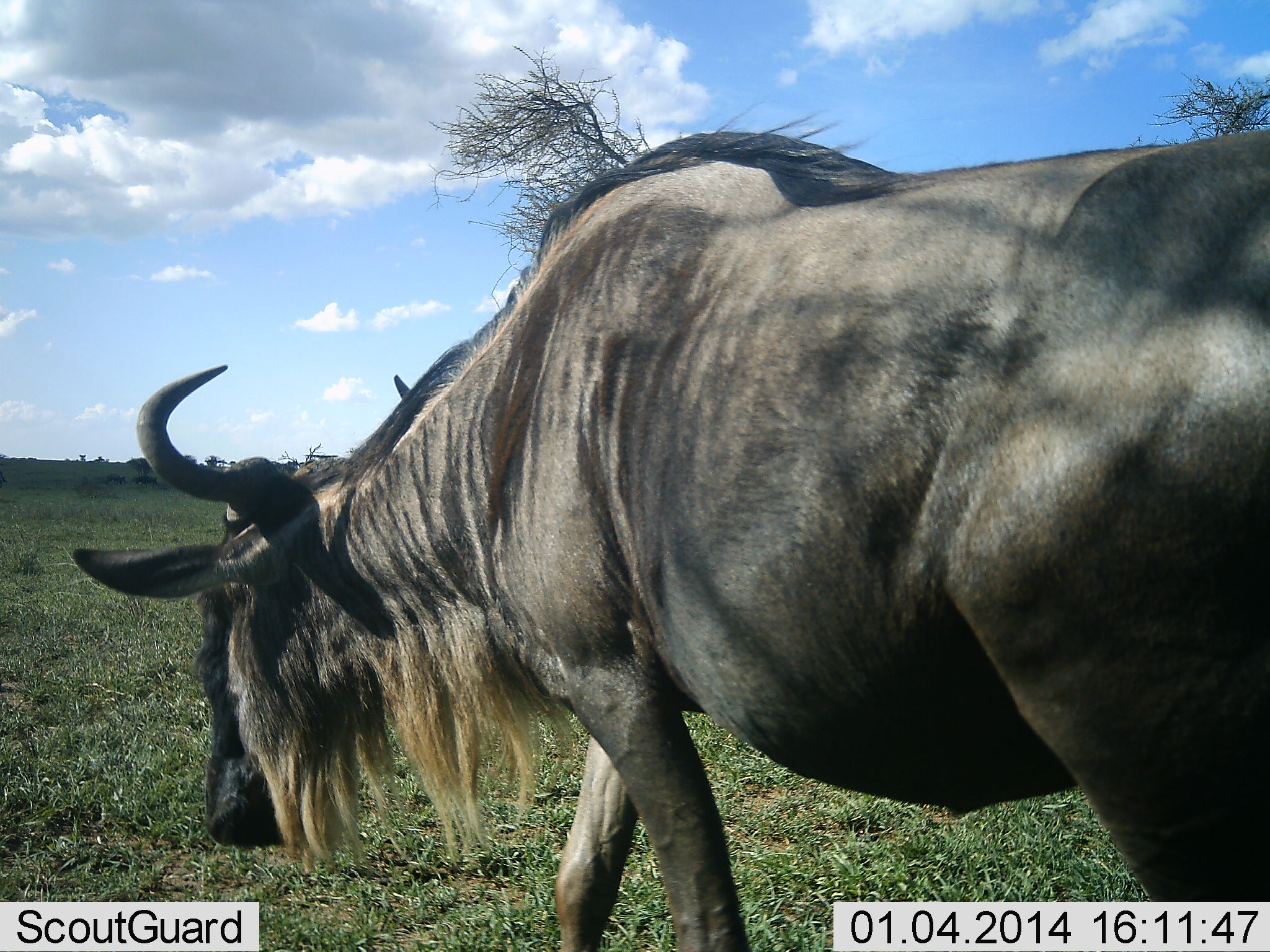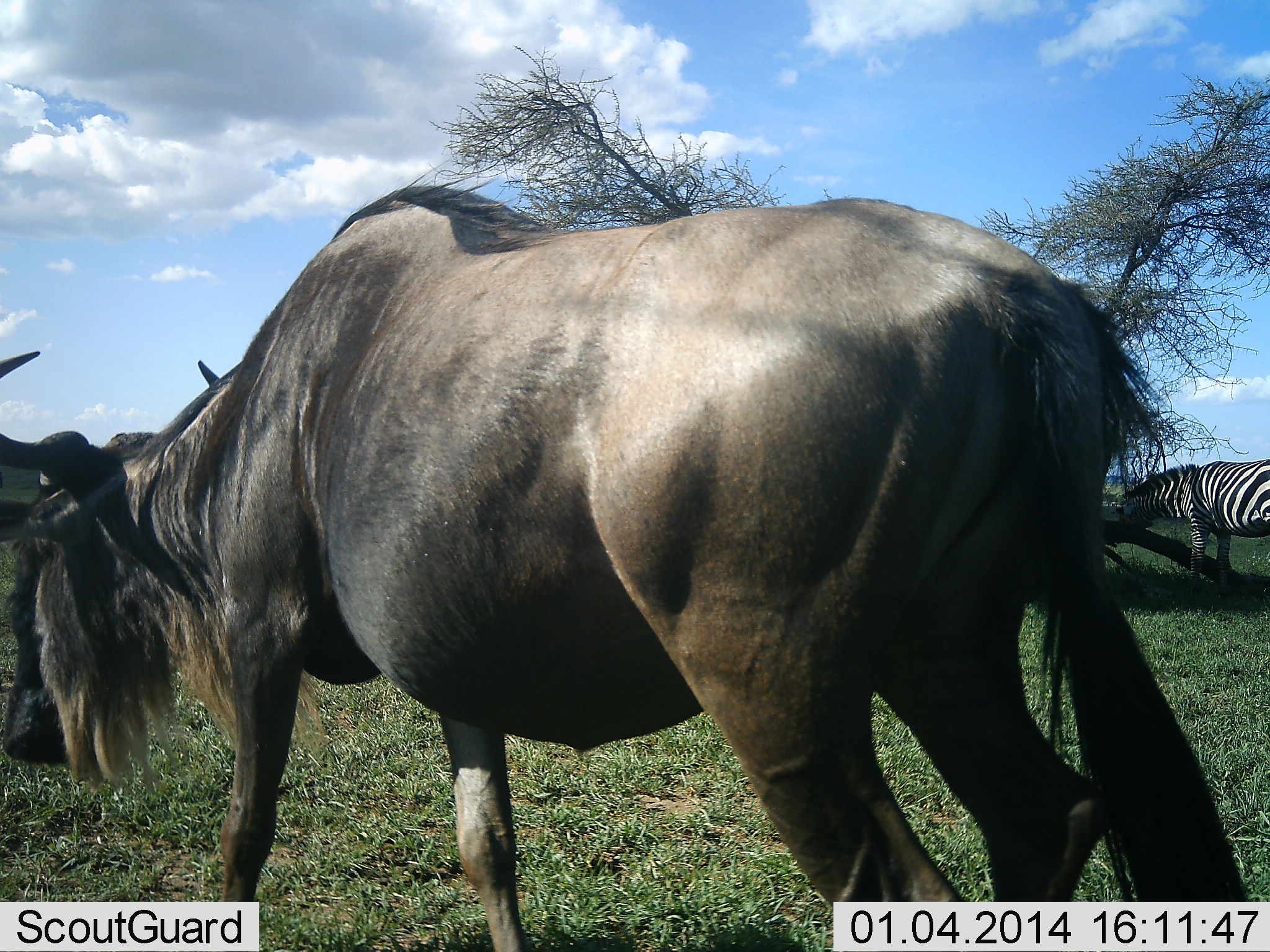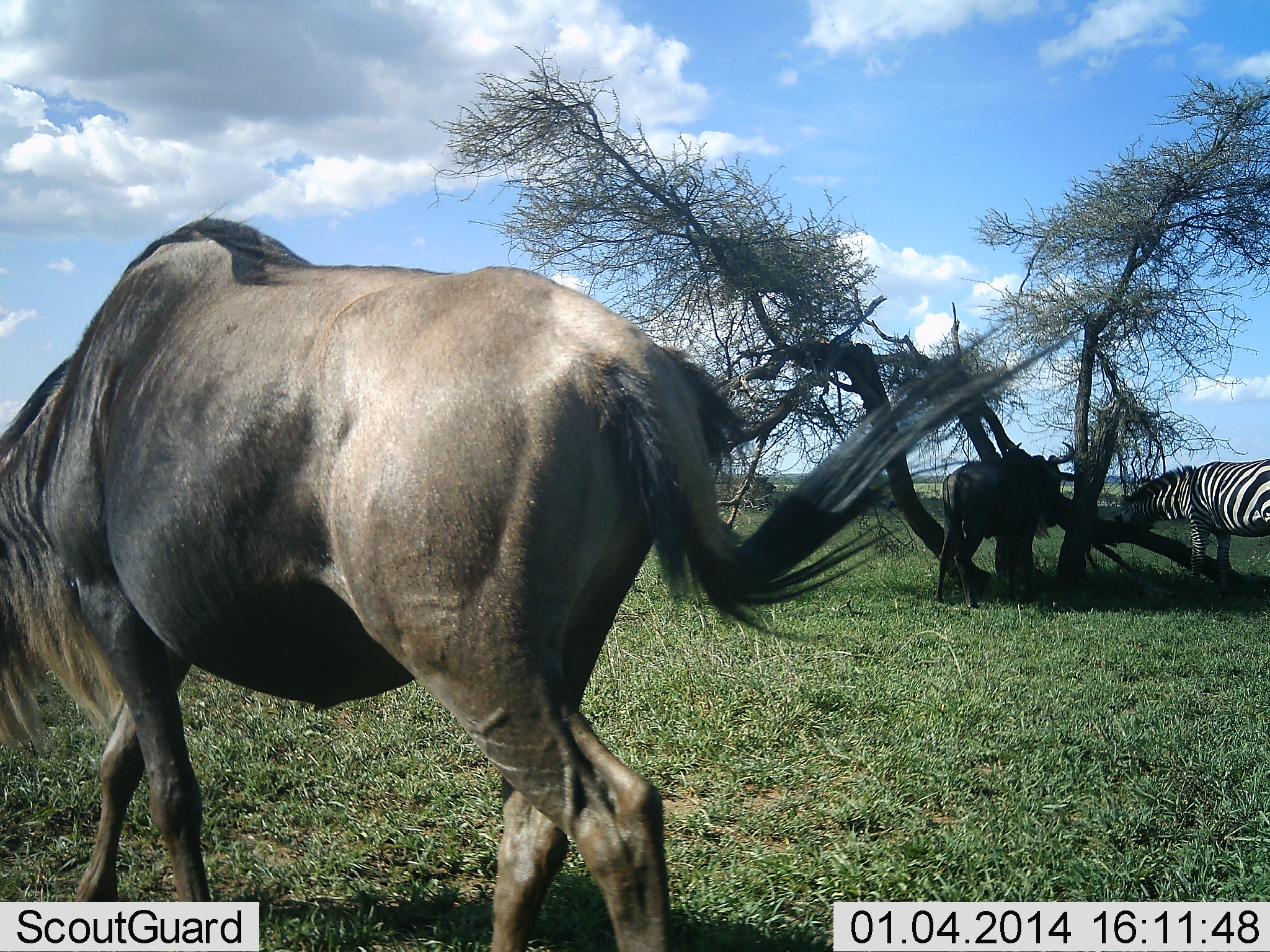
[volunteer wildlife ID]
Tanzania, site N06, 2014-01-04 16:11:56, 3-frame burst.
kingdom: Animalia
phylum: Chordata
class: Mammalia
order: Artiodactyla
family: Bovidae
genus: Connochaetes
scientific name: Connochaetes taurinus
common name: blue wildebeest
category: wildebeest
Wildebeest (blue wildebeest) (Connochaetes taurinus), count 2. Behavior (volunteer vote fractions): standing 45%, resting 0%, moving 73%, interacting 0%. Young present (vote fraction): 0%. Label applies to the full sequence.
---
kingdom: Animalia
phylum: Chordata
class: Mammalia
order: Perissodactyla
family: Equidae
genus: Equus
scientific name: Equus quagga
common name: plains zebra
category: zebra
Zebra (plains zebra) (Equus quagga), count 1. Behavior (volunteer vote fractions): standing 80%, resting 0%, moving 10%, interacting 0%. Young present (vote fraction): 0%. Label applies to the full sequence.